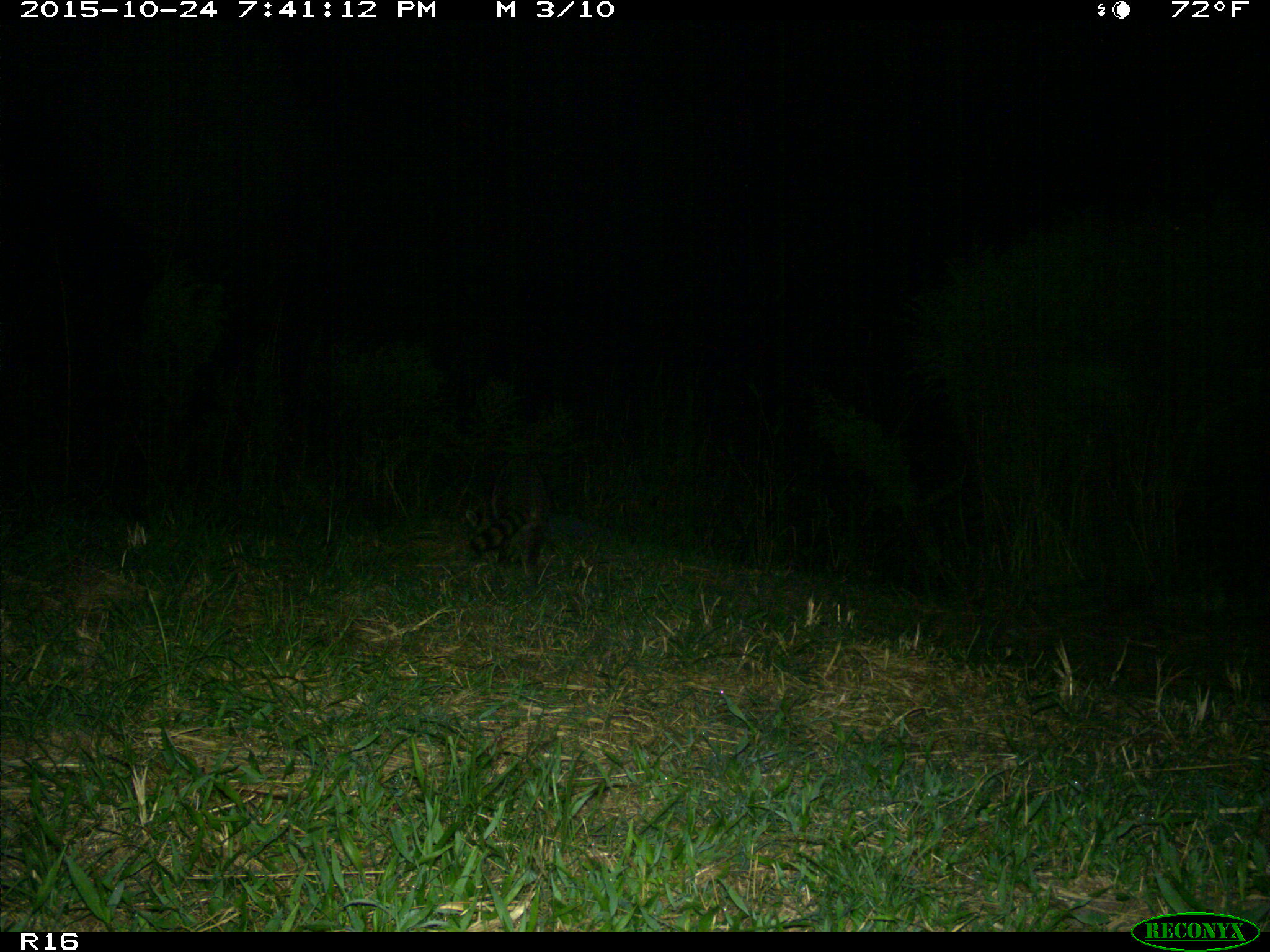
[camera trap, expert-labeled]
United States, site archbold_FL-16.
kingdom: Animalia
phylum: Chordata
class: Mammalia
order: Carnivora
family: Procyonidae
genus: Procyon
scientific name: Procyon lotor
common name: common raccoon